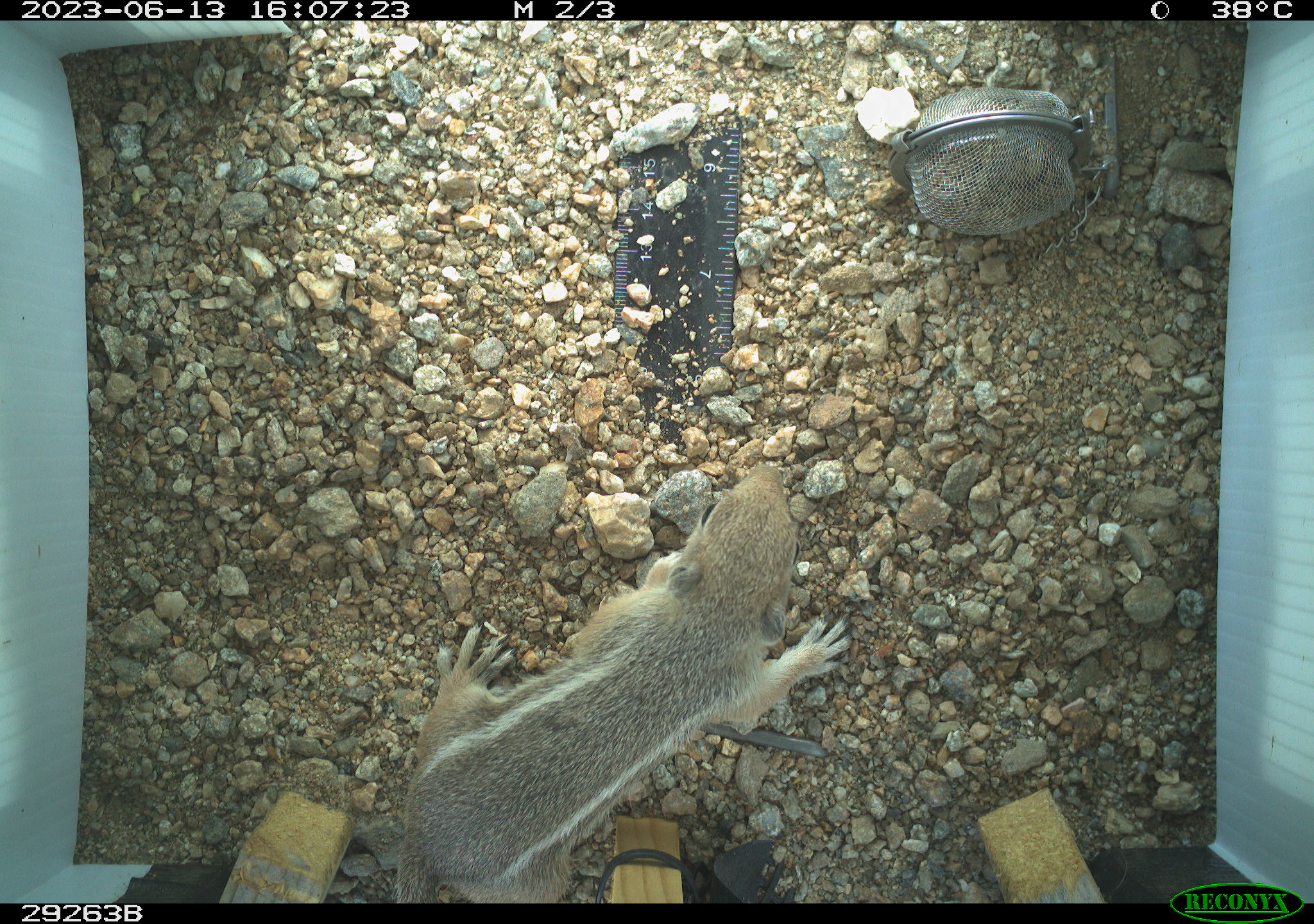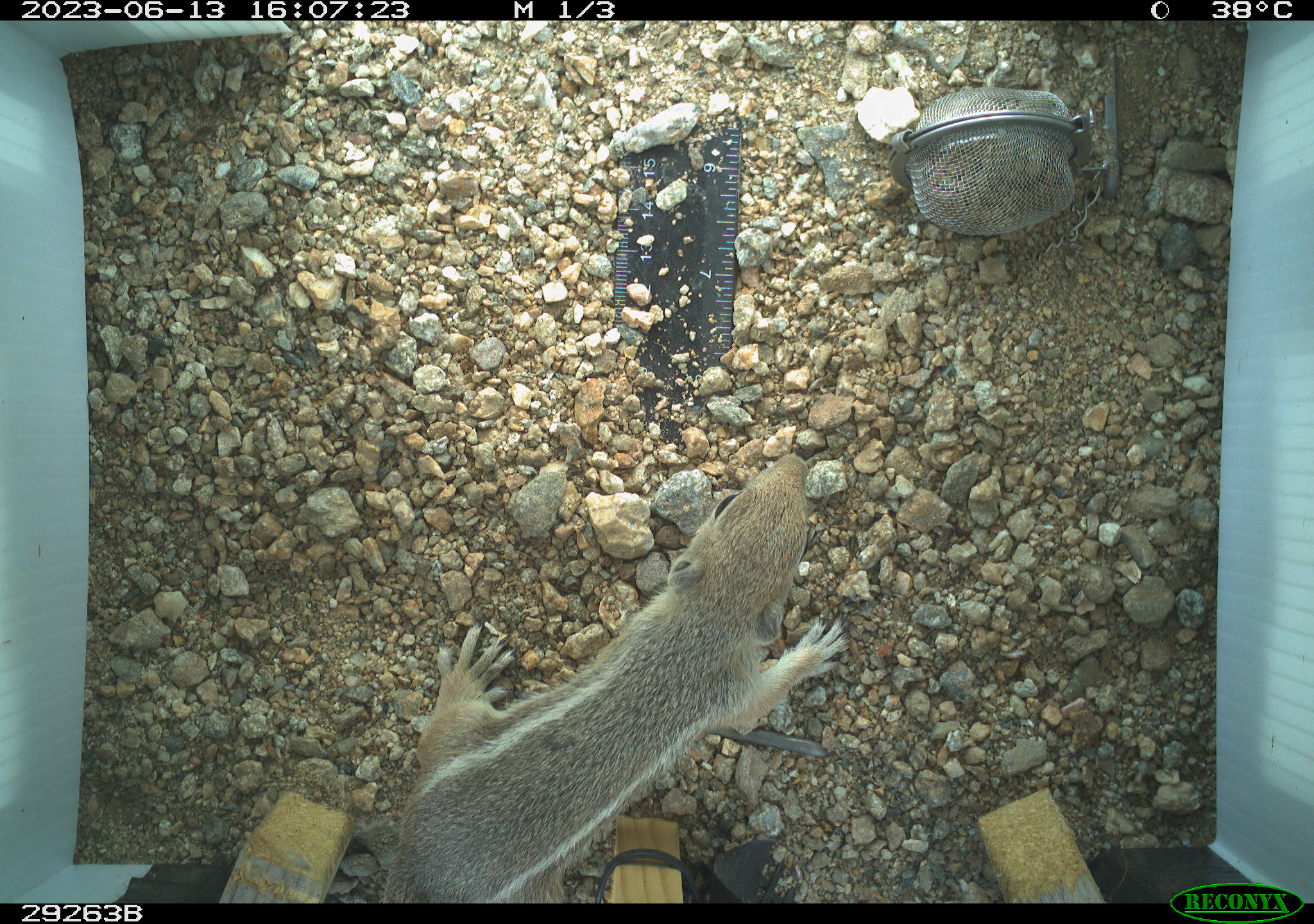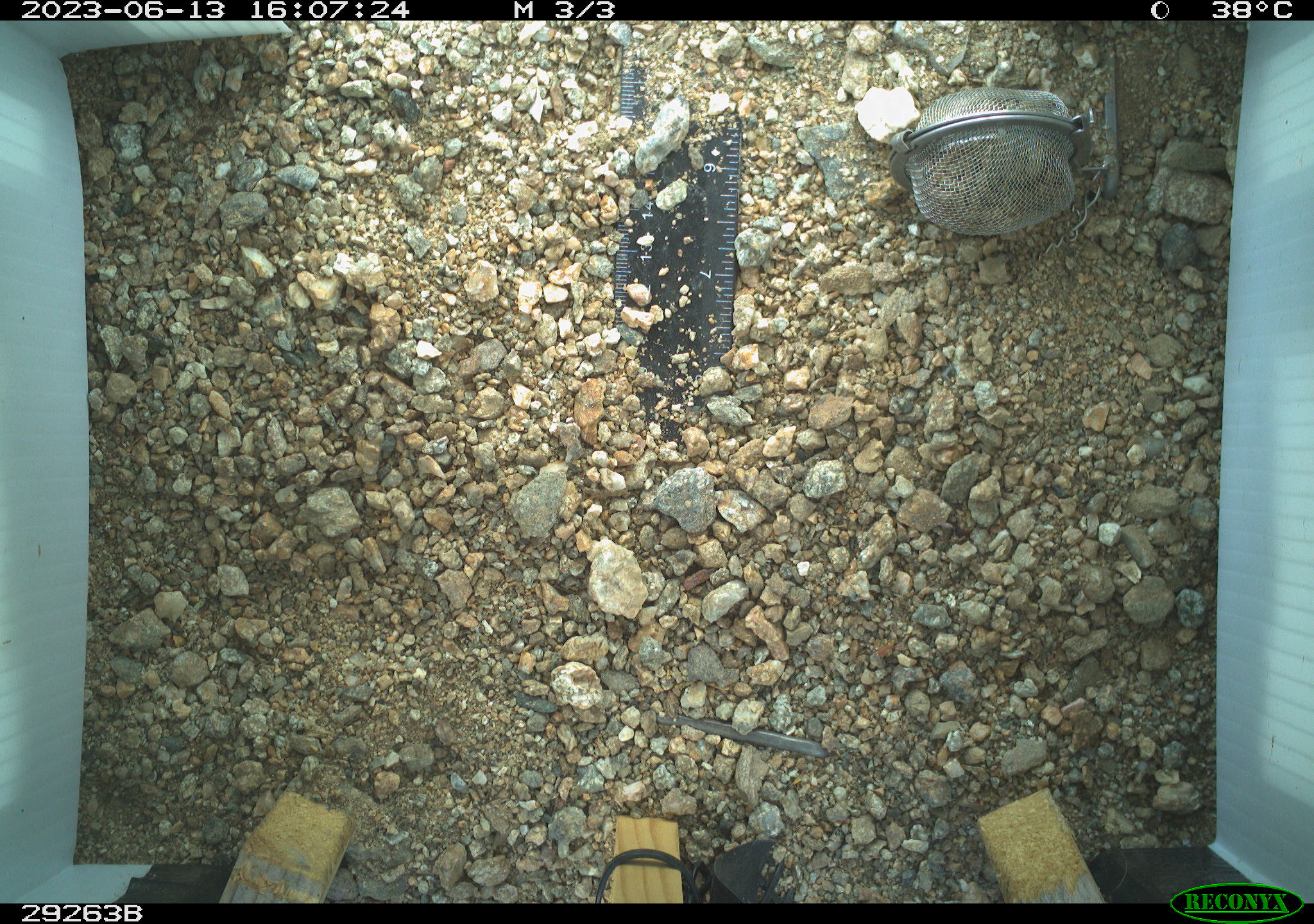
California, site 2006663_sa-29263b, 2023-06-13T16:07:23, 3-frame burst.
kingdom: Animalia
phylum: Chordata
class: Mammalia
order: Rodentia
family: Sciuridae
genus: Ammospermophilus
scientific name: Ammospermophilus leucurus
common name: white-tailed antelope squirrel